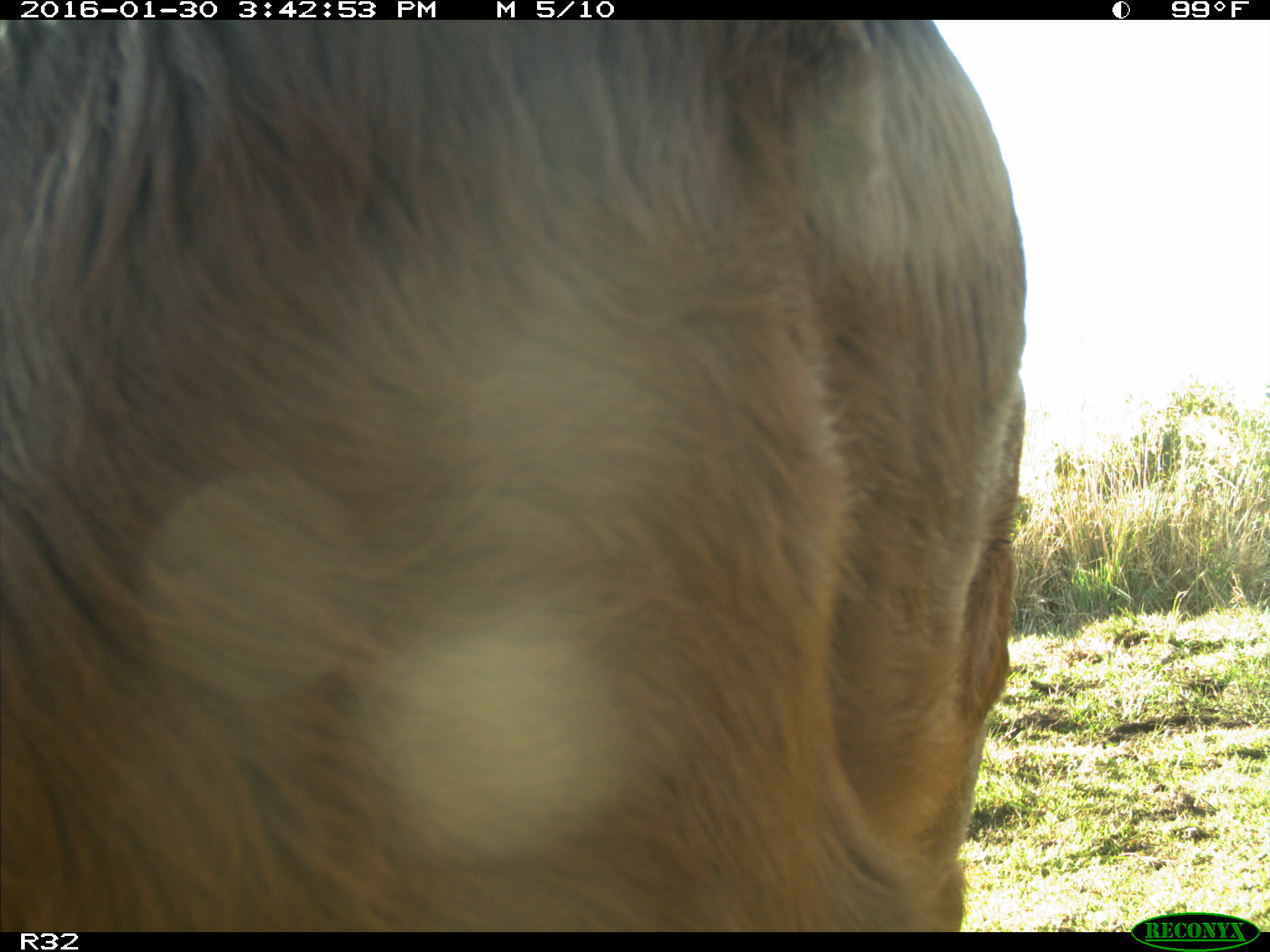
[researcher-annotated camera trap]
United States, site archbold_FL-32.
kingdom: Animalia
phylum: Chordata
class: Mammalia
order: Artiodactyla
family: Bovidae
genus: Bos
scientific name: Bos taurus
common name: domestic cow